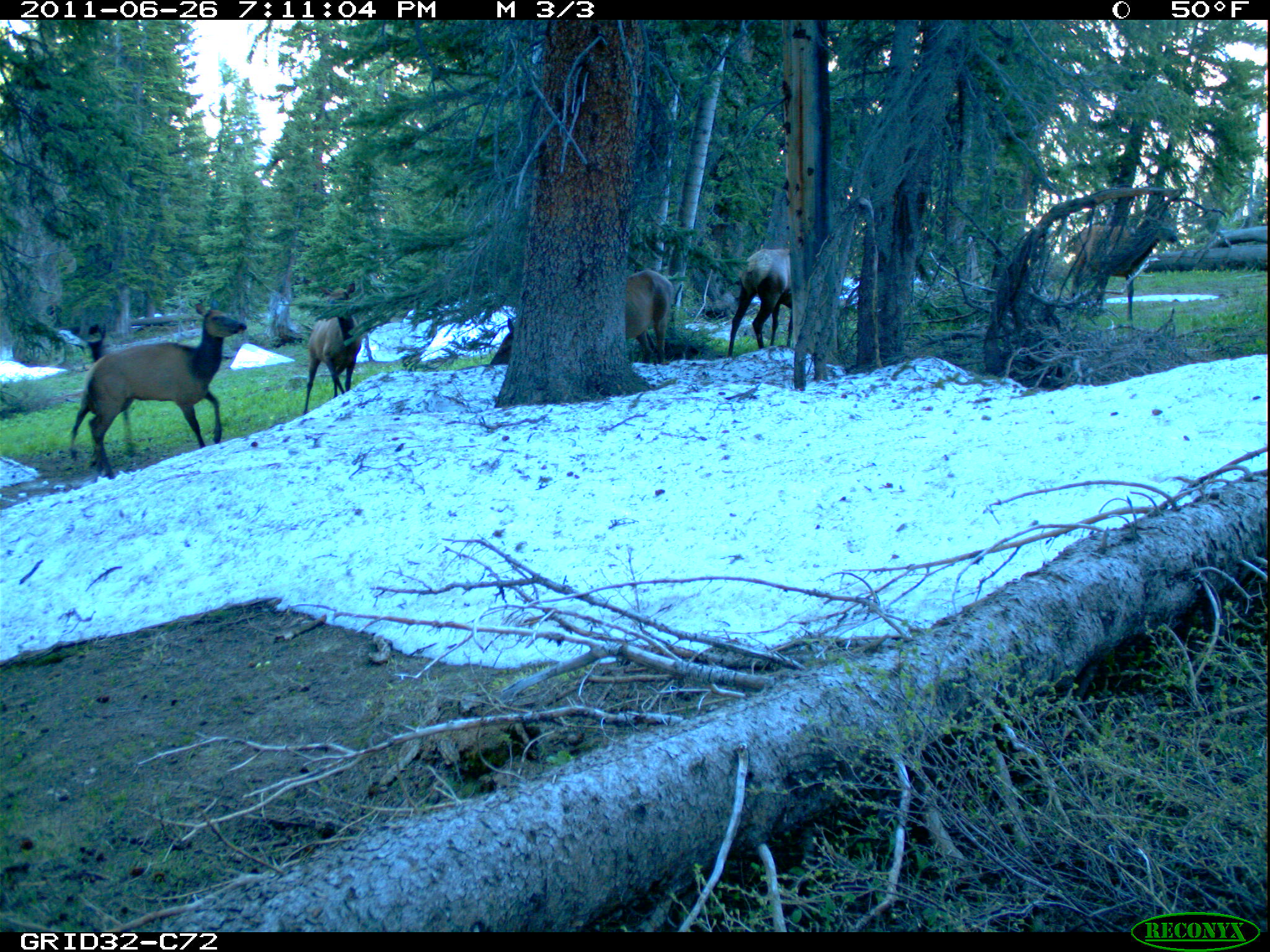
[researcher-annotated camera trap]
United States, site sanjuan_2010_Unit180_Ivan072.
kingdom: Animalia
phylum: Chordata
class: Mammalia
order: Artiodactyla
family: Cervidae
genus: Cervus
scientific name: Cervus elaphus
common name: red deer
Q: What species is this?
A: Cervus elaphus (red deer).